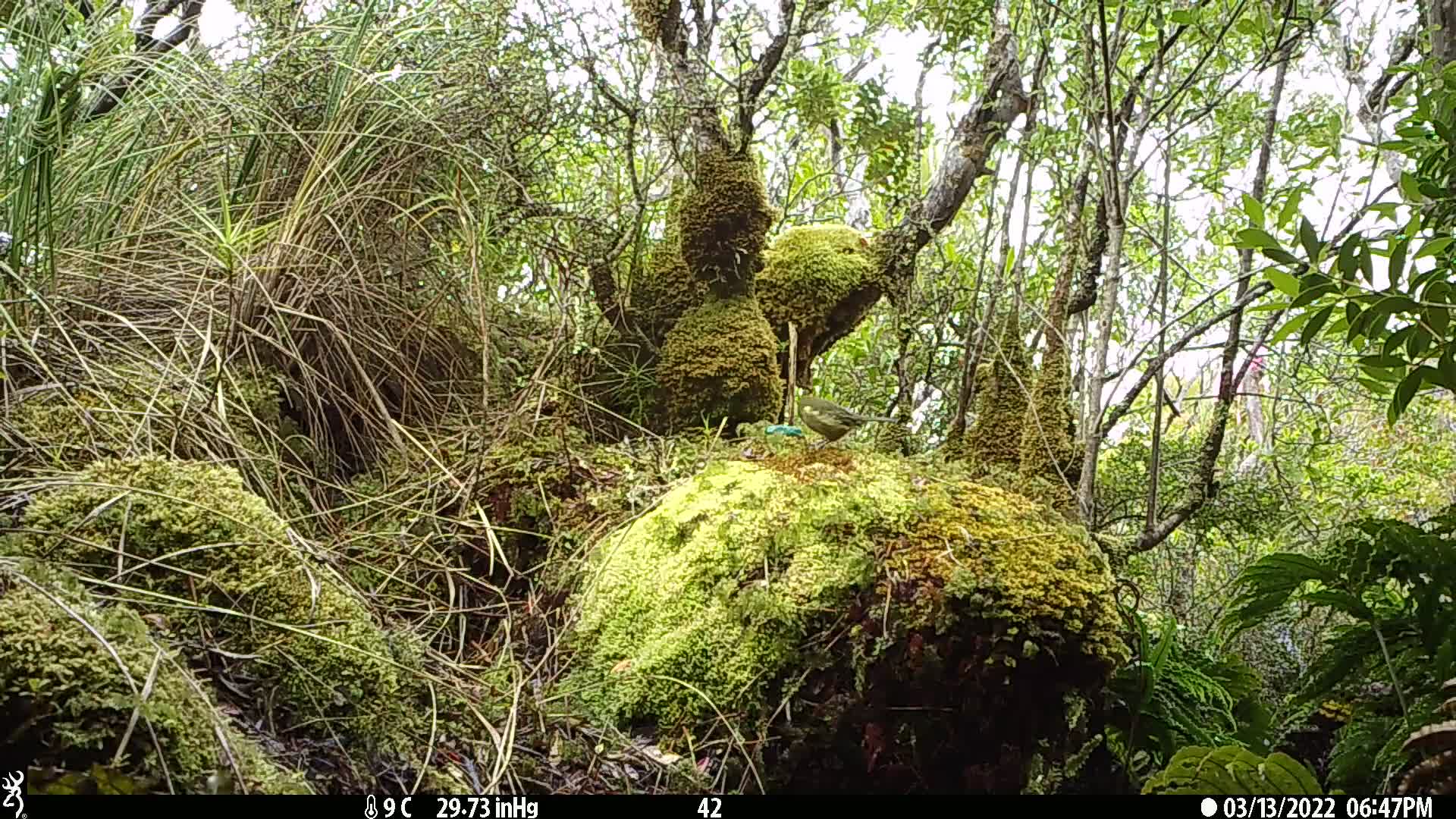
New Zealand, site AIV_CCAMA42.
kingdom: Animalia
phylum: Chordata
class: Aves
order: Passeriformes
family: Meliphagidae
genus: Anthornis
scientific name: Anthornis melanura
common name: new zealand bellbird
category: bellbird